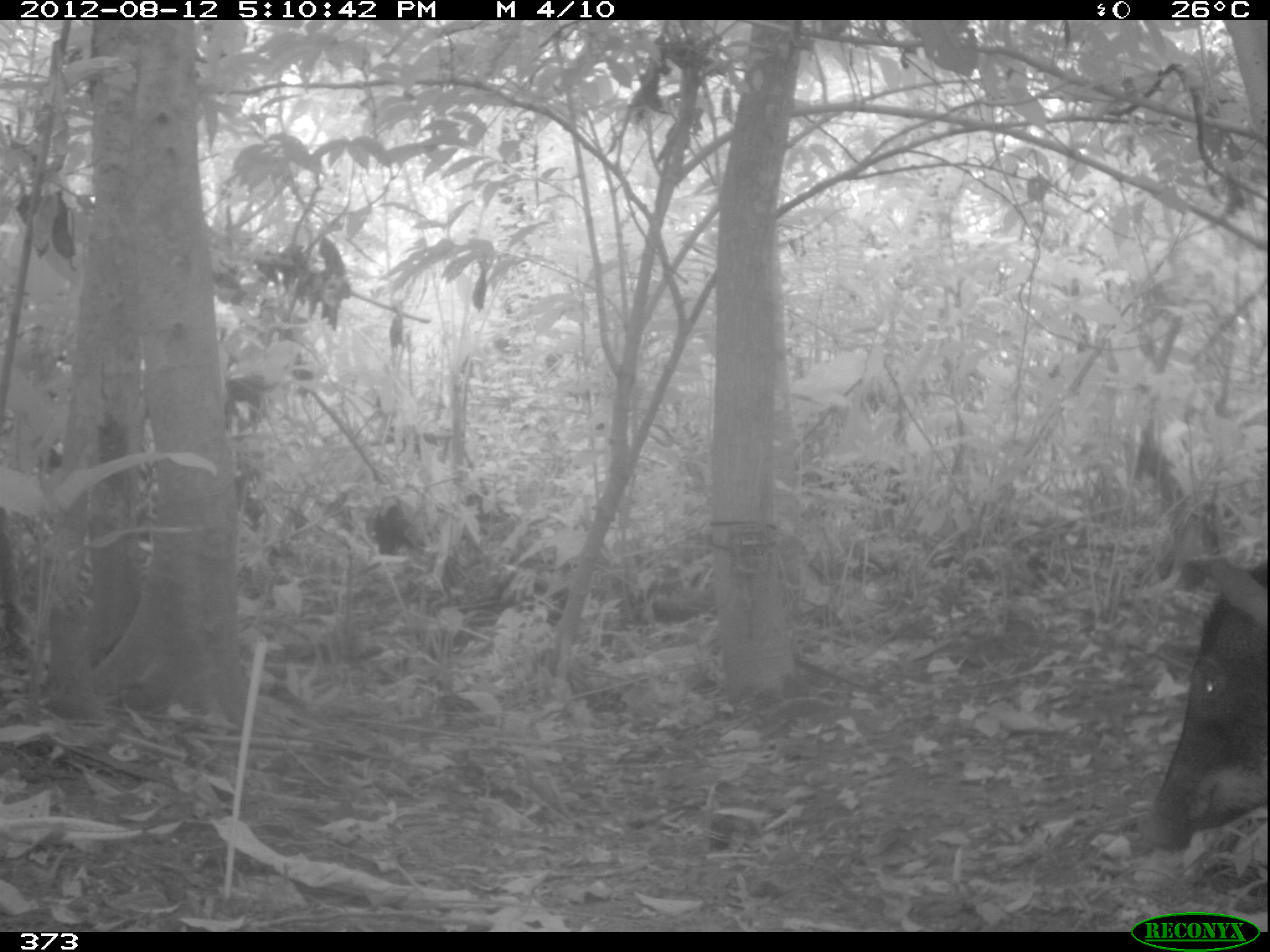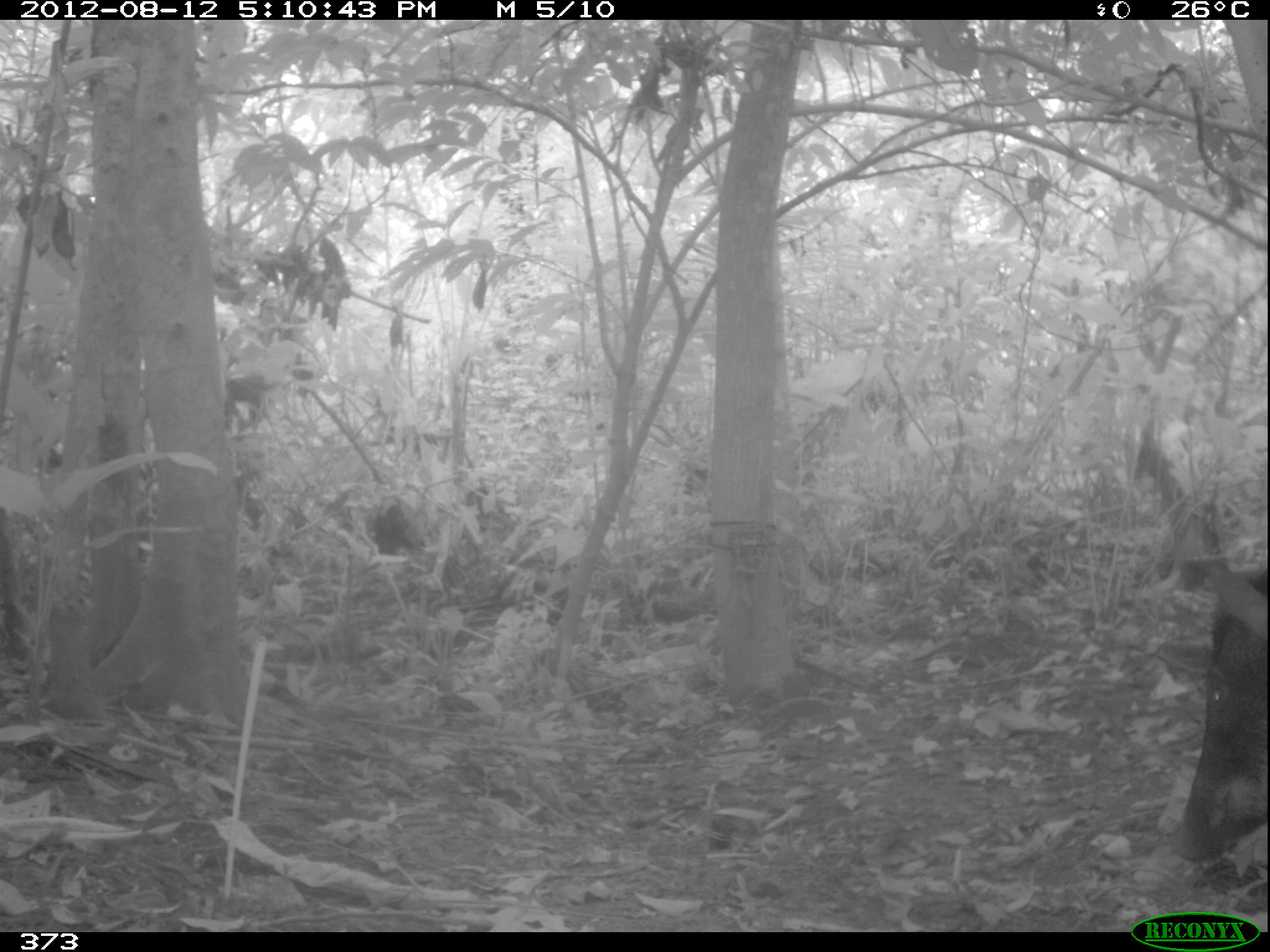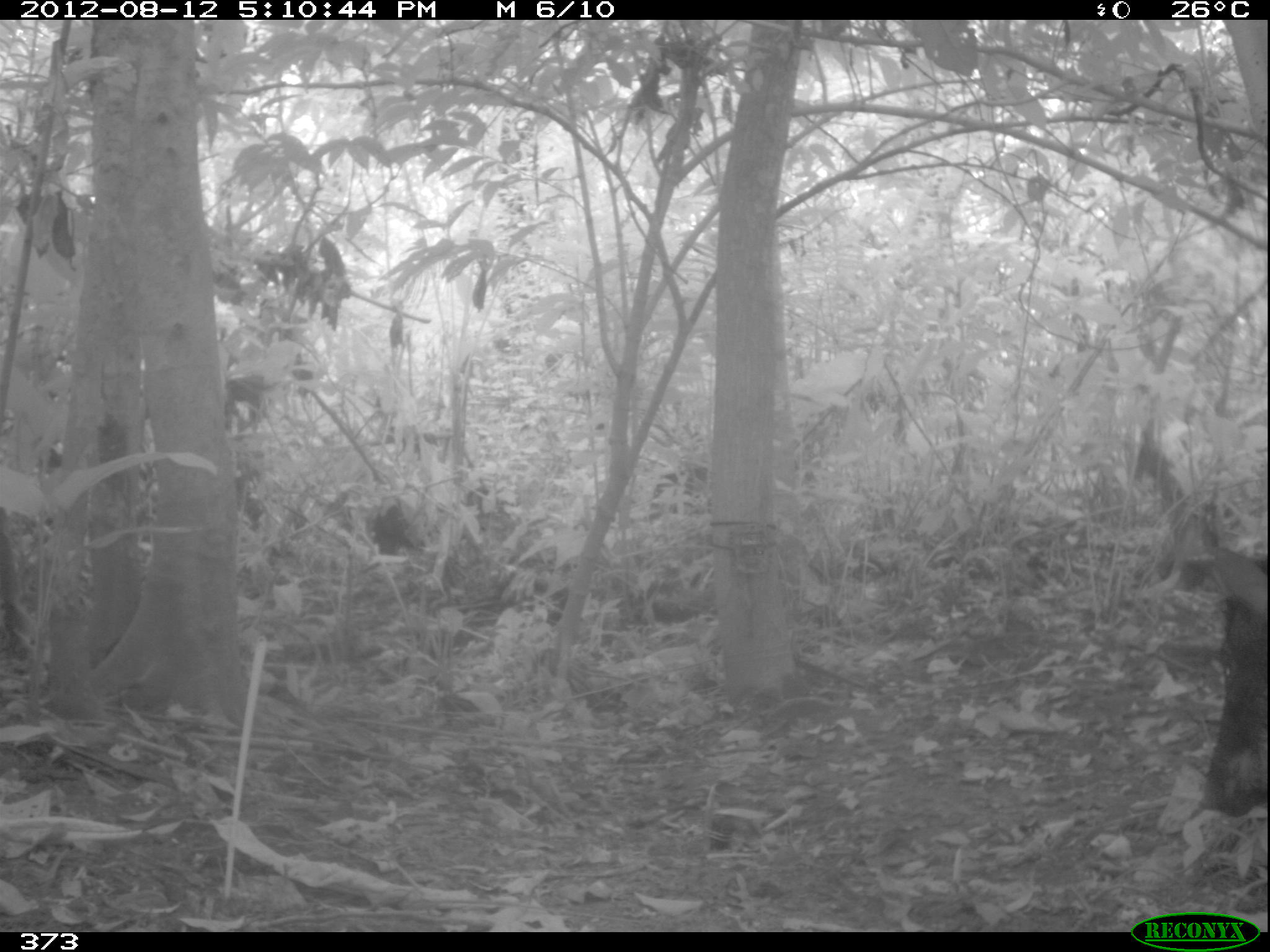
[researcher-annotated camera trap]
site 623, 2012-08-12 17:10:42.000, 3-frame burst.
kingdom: Animalia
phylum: Chordata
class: Mammalia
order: Artiodactyla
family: Tayassuidae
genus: Tayassu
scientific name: Tayassu pecari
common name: white-lipped peccary